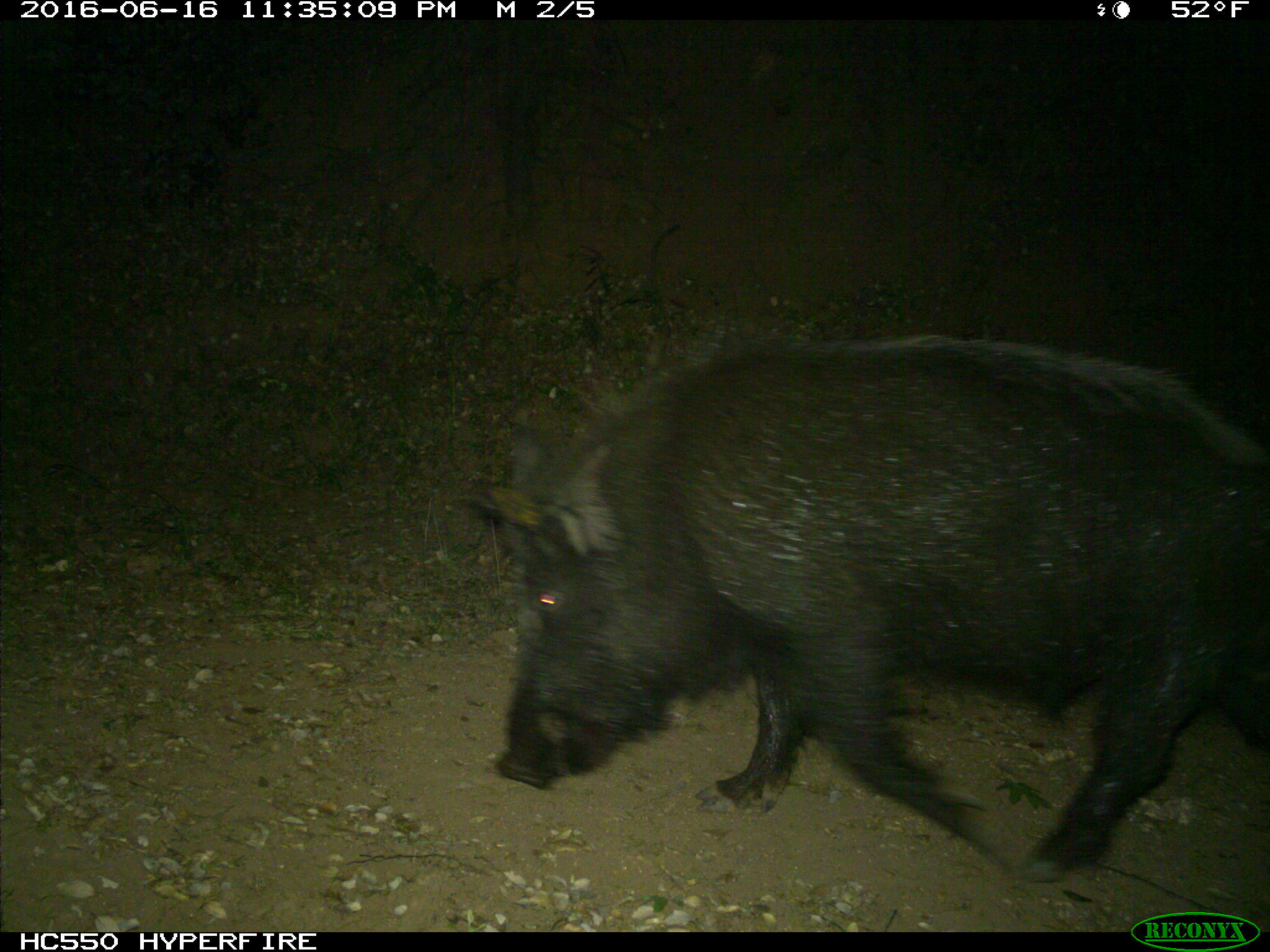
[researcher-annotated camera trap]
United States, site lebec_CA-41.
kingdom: Animalia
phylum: Chordata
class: Mammalia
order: Artiodactyla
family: Suidae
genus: Sus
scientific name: Sus scrofa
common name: wild boar